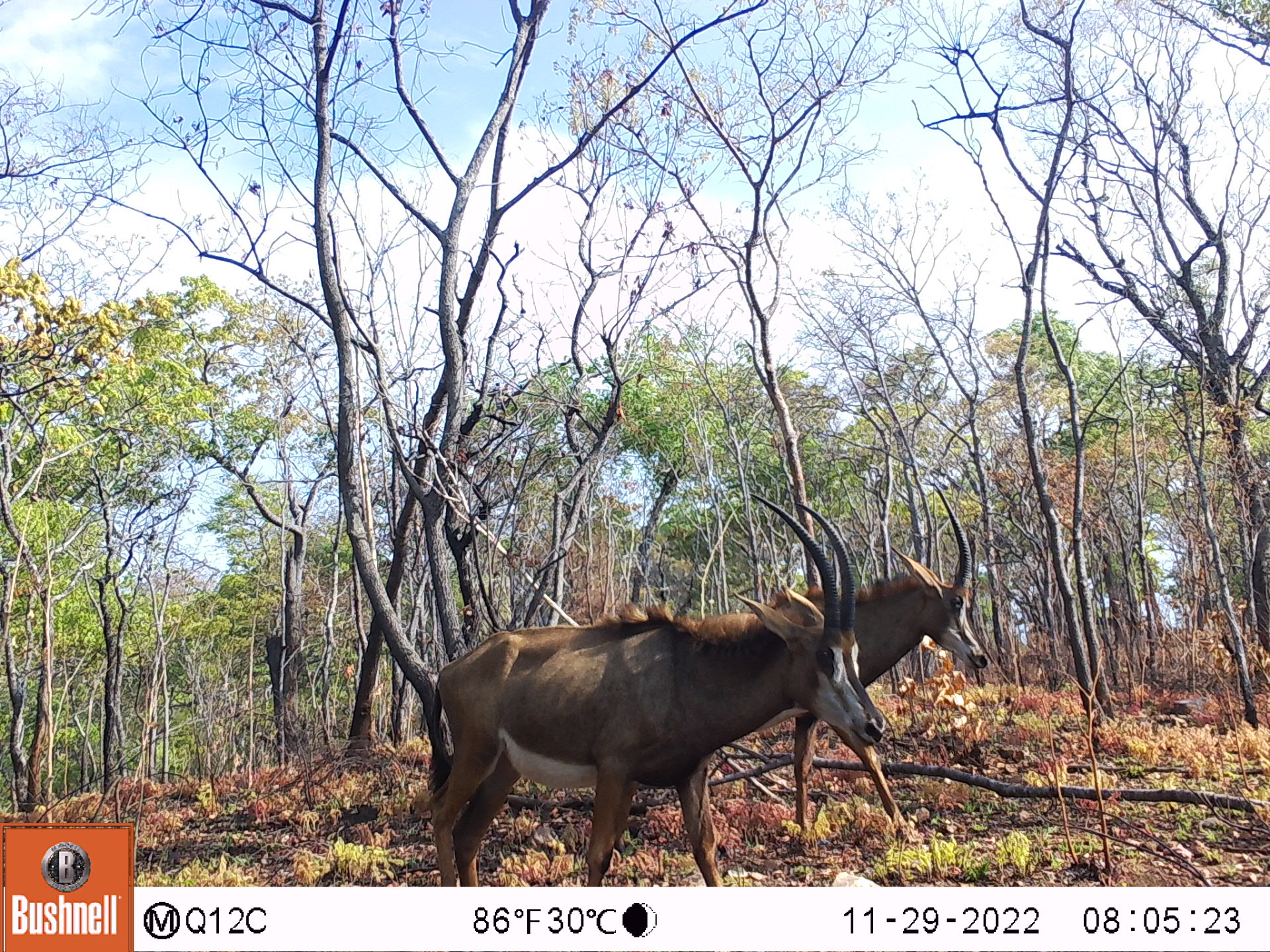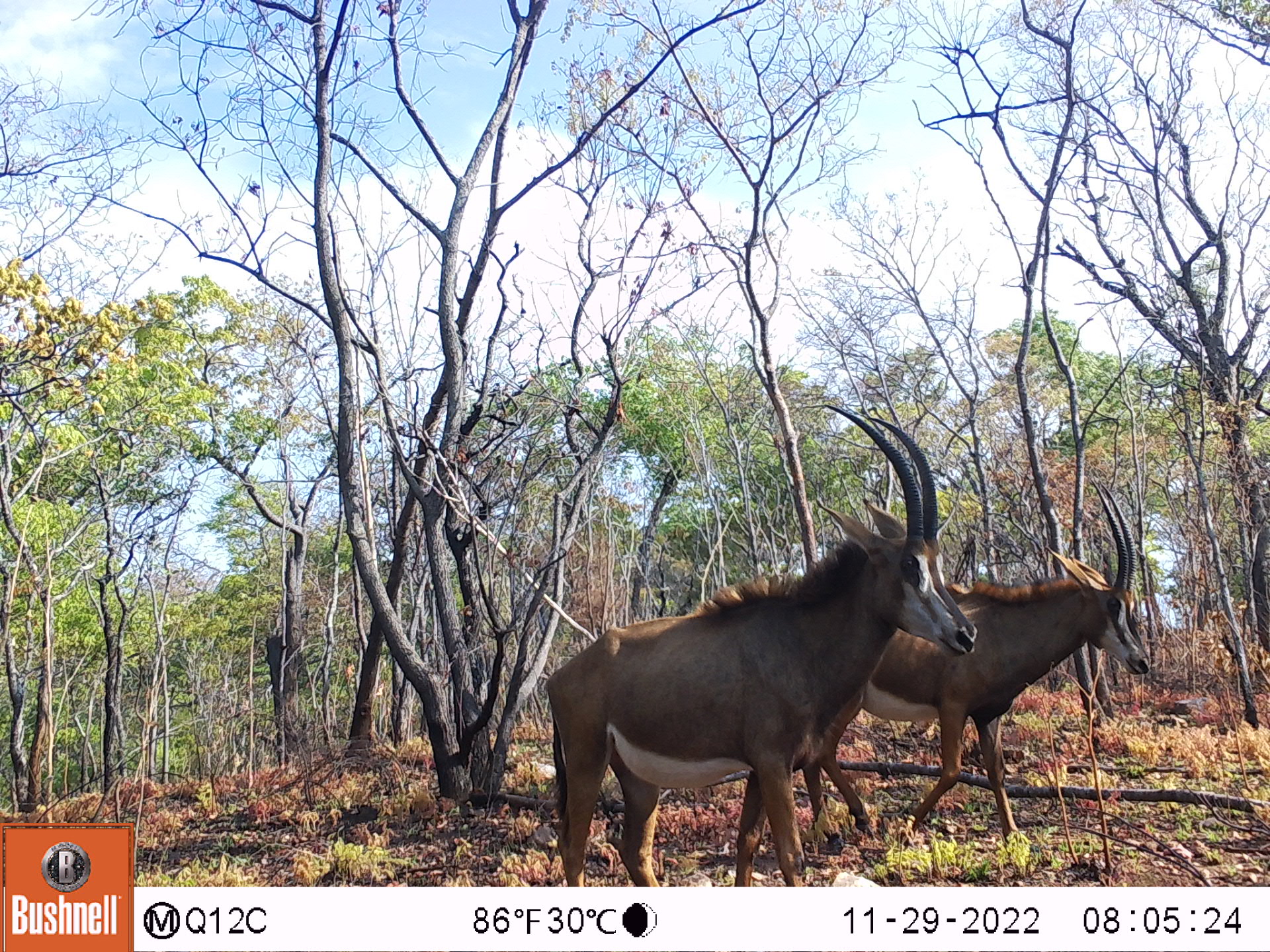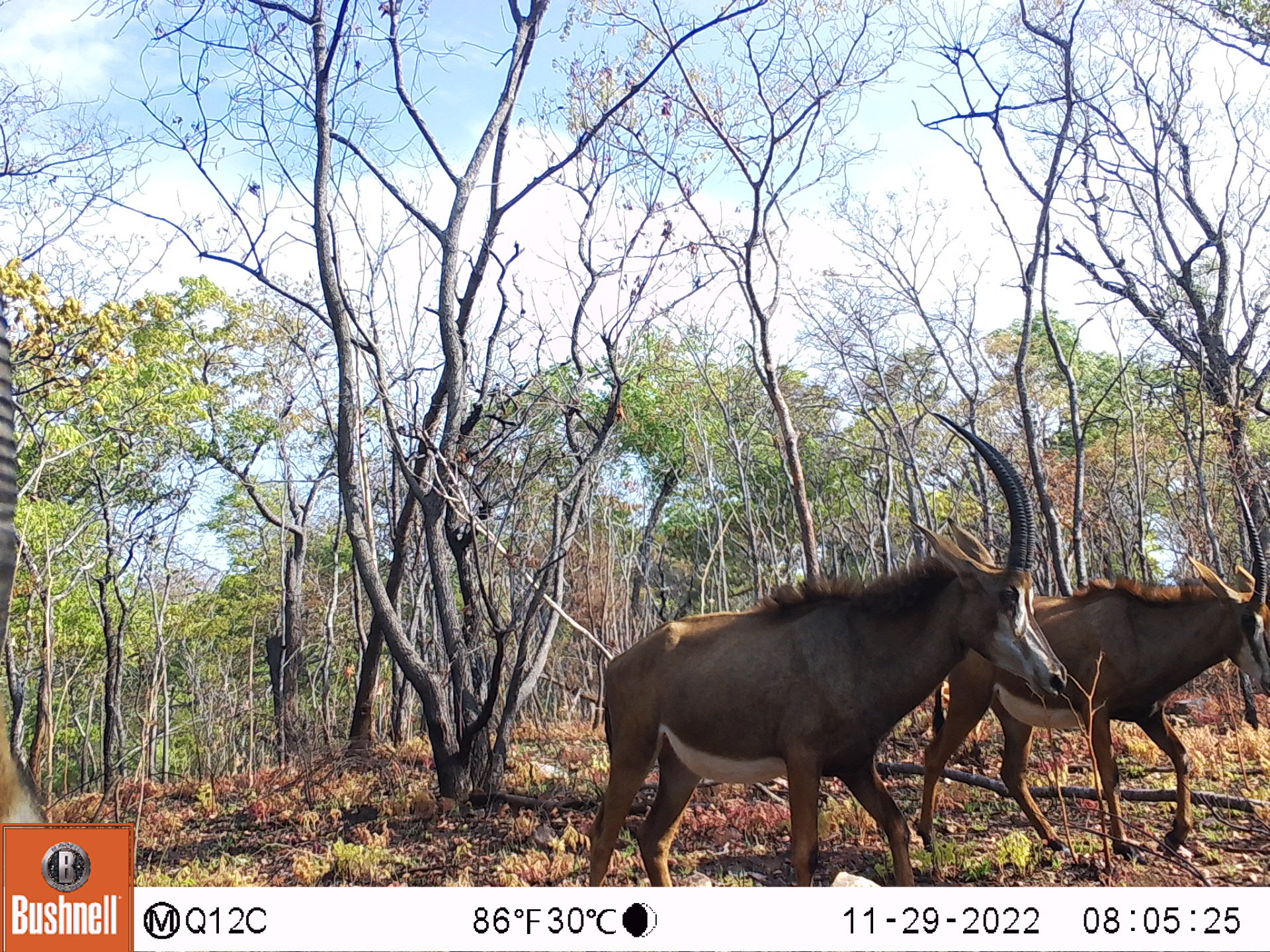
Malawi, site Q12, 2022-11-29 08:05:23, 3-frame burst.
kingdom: Animalia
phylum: Chordata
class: Mammalia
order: Artiodactyla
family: Bovidae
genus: Hippotragus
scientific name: Hippotragus niger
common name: sable antelope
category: sable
Sable (sable antelope) (Hippotragus niger), count 2.